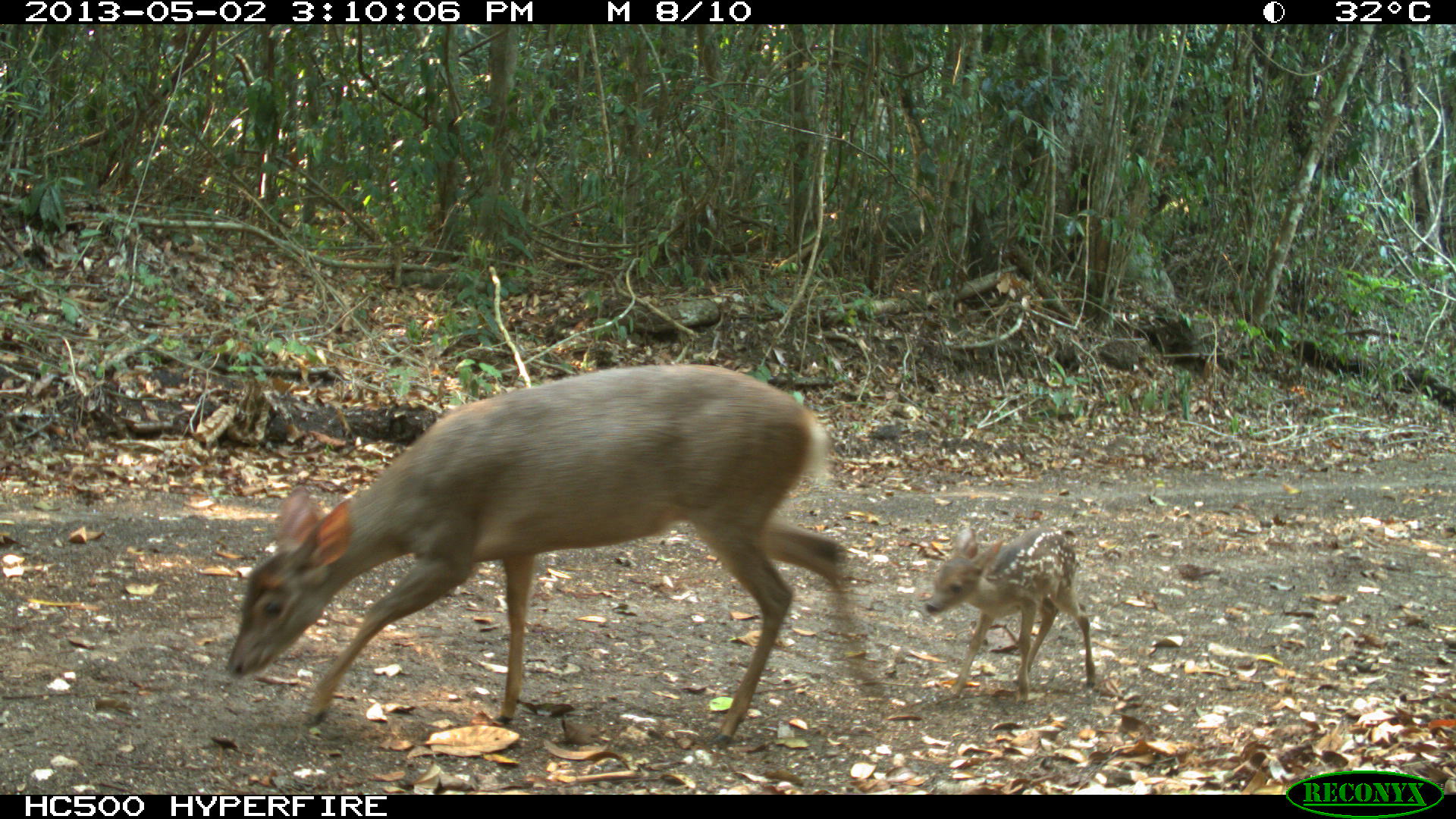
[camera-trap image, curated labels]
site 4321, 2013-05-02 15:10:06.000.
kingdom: Animalia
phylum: Chordata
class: Mammalia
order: Artiodactyla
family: Cervidae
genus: Odocoileus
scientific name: Odocoileus pandora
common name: yucatán brown brocket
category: mazama pandora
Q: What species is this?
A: Mazama pandora (yucatán brown brocket) (Odocoileus pandora).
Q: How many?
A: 2.